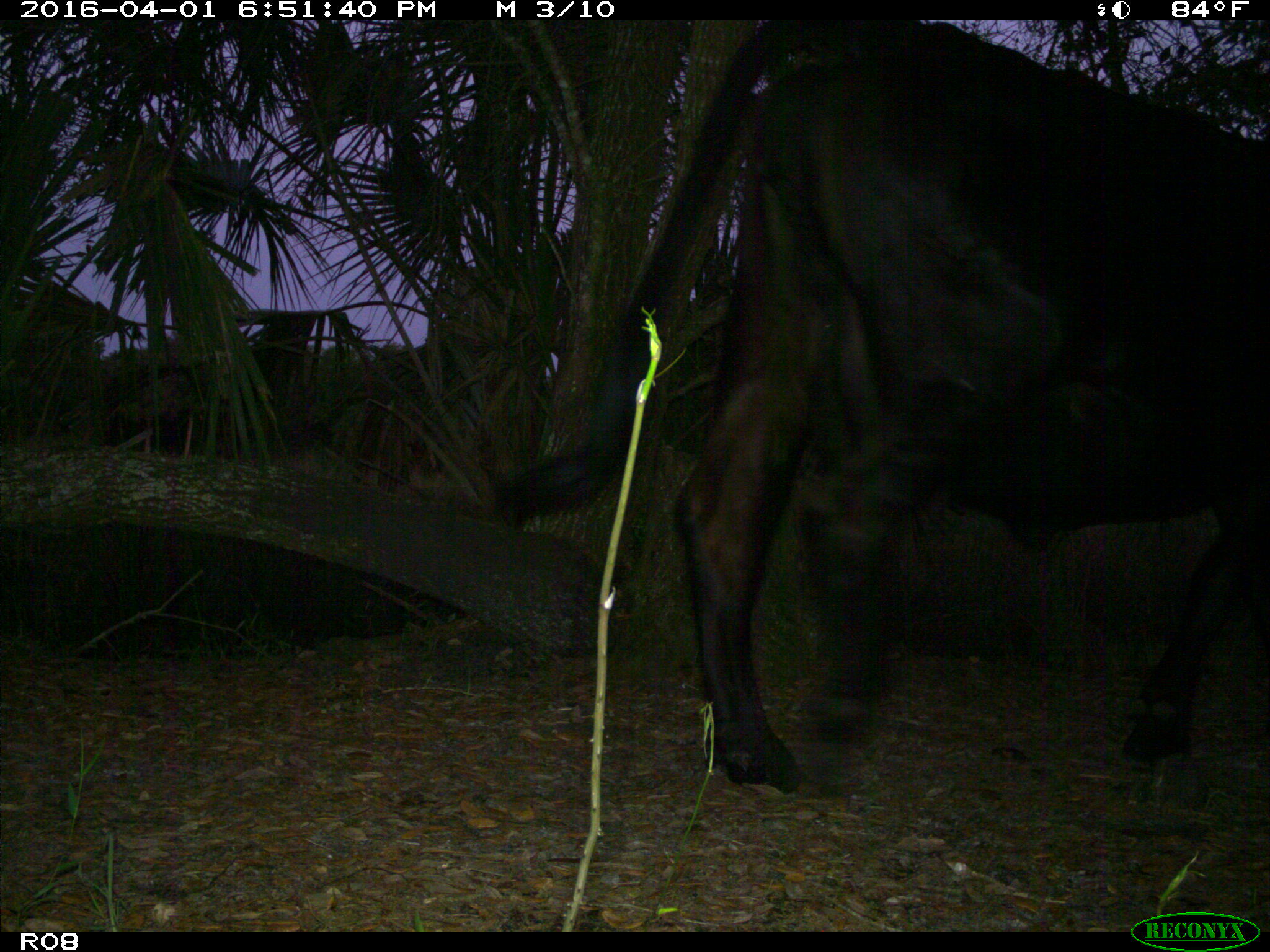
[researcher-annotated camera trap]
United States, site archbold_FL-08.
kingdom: Animalia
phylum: Chordata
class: Mammalia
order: Artiodactyla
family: Bovidae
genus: Bos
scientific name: Bos taurus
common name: domestic cow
Bos taurus (domestic cow).